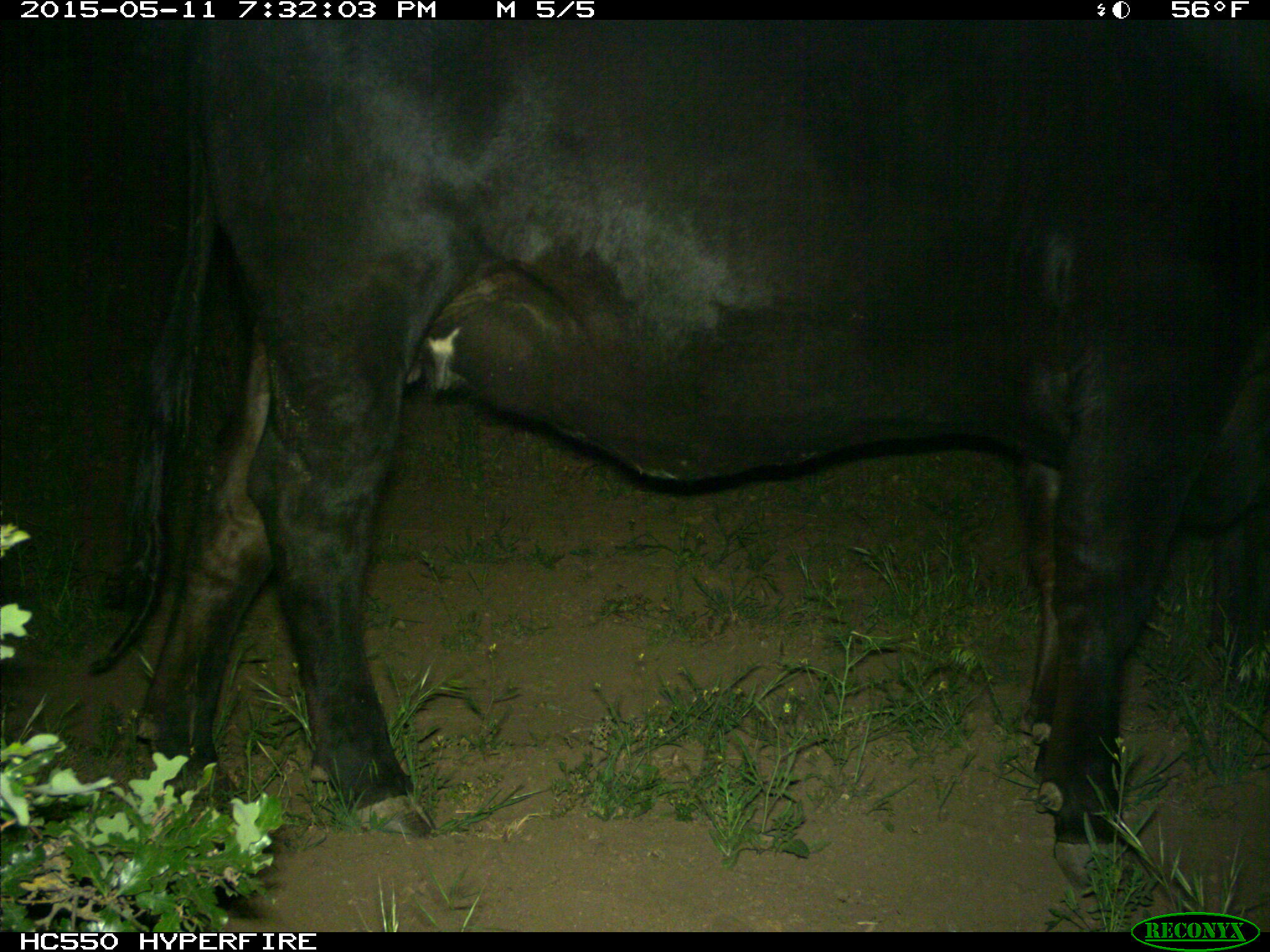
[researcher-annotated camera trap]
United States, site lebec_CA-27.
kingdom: Animalia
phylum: Chordata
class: Mammalia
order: Artiodactyla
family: Bovidae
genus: Bos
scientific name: Bos taurus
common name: domestic cow